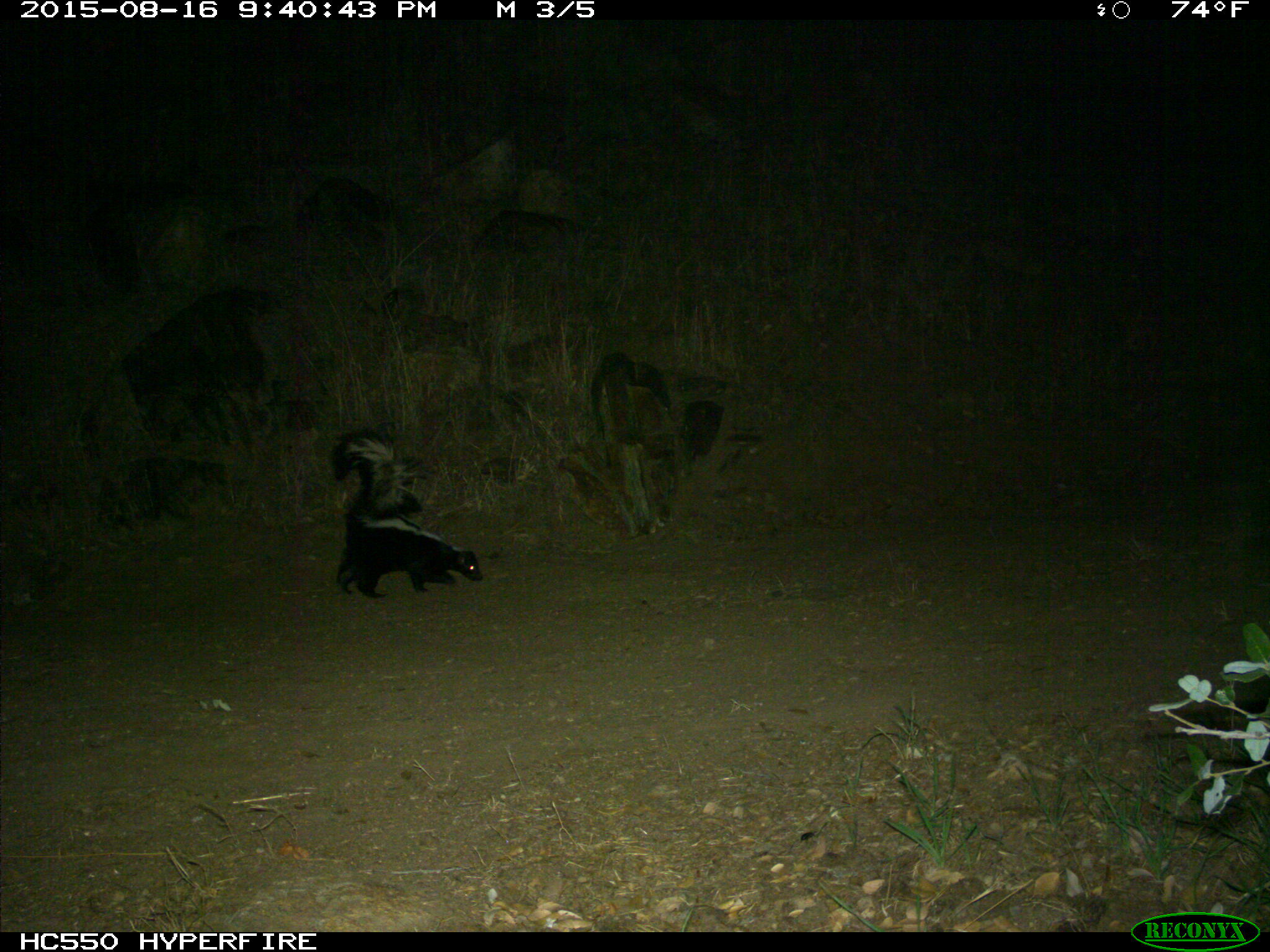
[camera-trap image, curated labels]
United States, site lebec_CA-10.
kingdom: Animalia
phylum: Chordata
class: Mammalia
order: Carnivora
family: Mephitidae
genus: Mephitis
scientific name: Mephitis mephitis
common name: striped skunk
Mephitis mephitis (striped skunk).